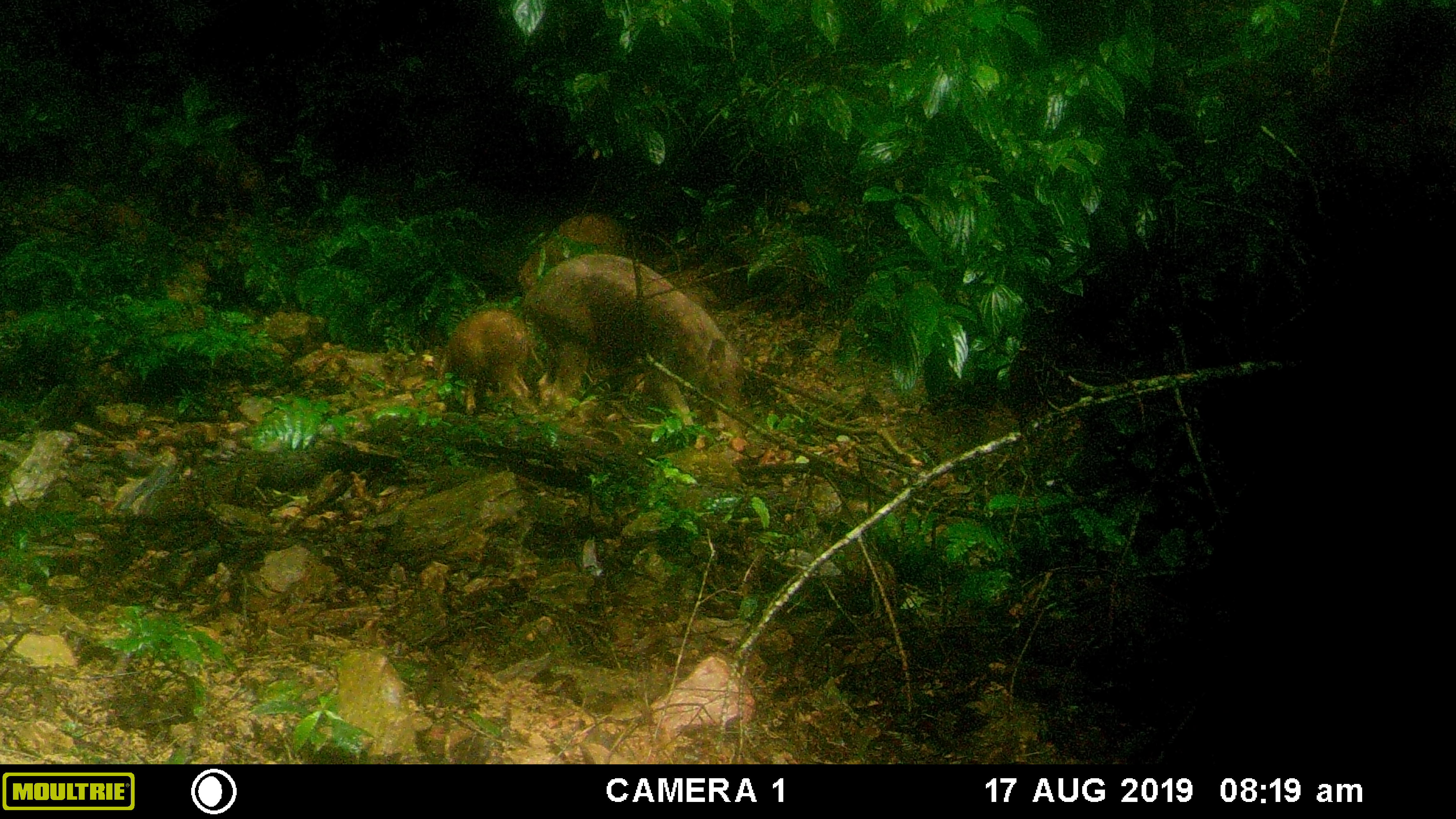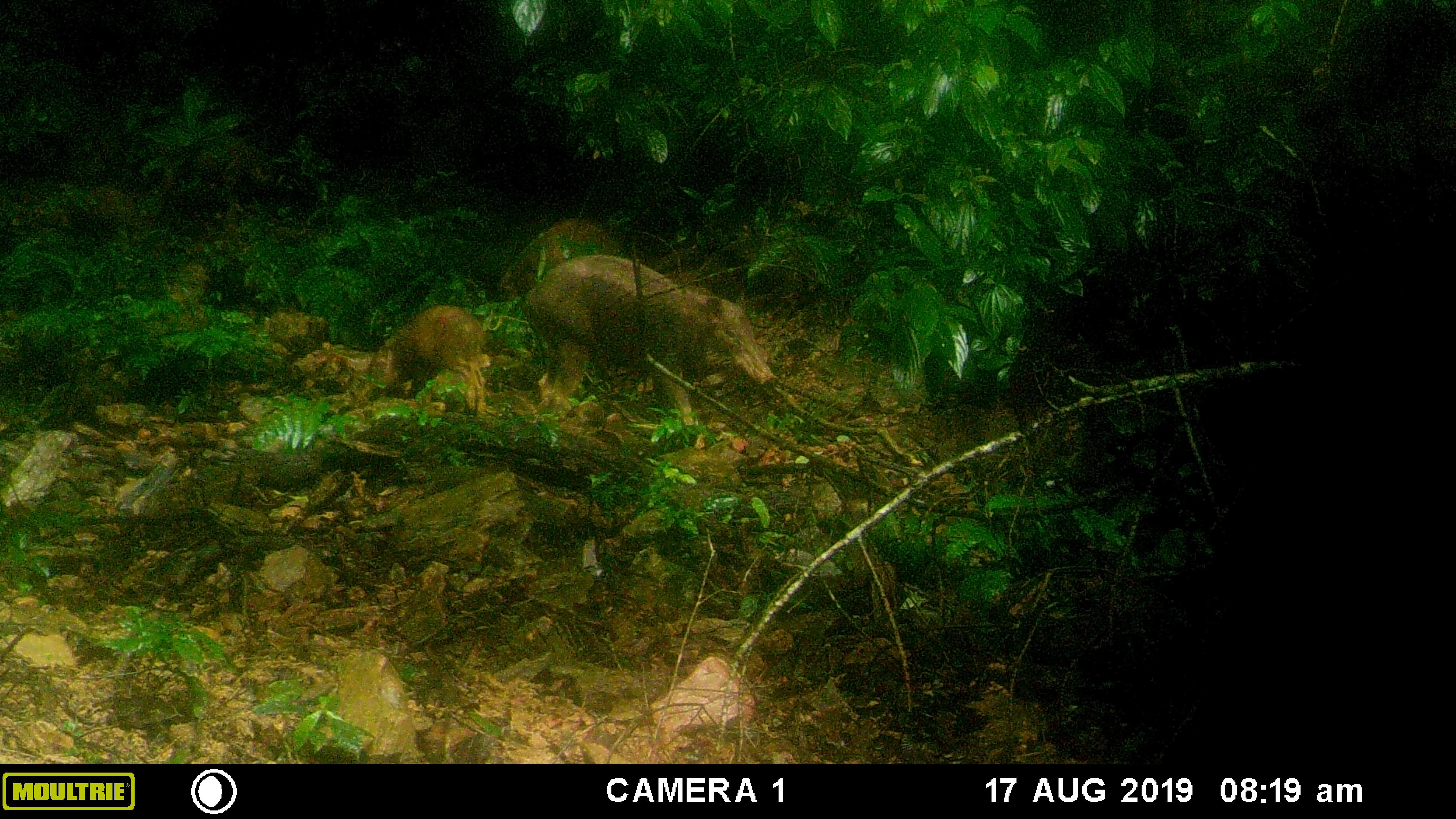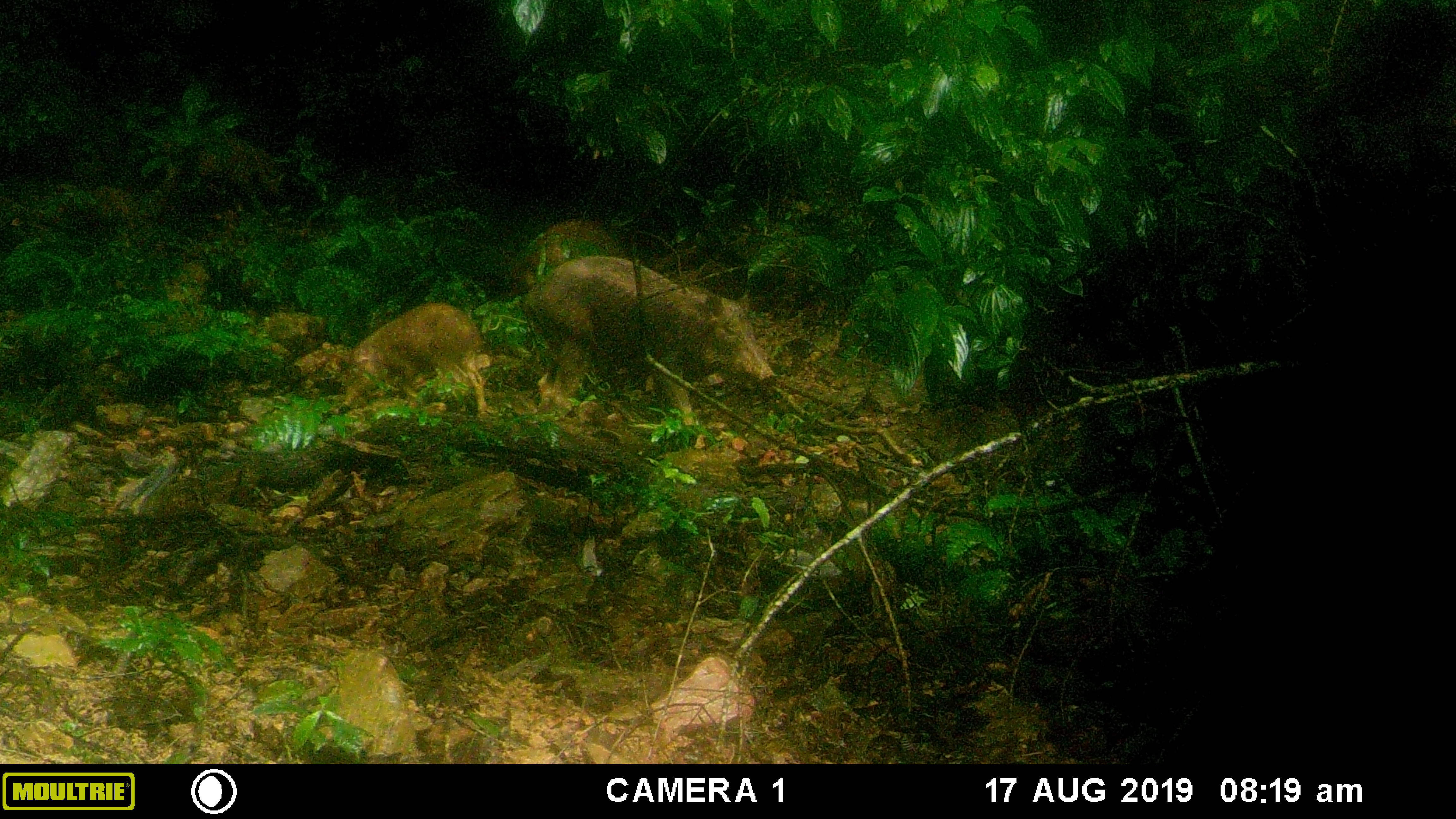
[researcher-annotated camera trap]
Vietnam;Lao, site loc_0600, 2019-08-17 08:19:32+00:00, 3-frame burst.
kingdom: Animalia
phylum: Chordata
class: Mammalia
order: Artiodactyla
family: Suidae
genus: Sus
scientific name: Sus scrofa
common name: eurasian wild pig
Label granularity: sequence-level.